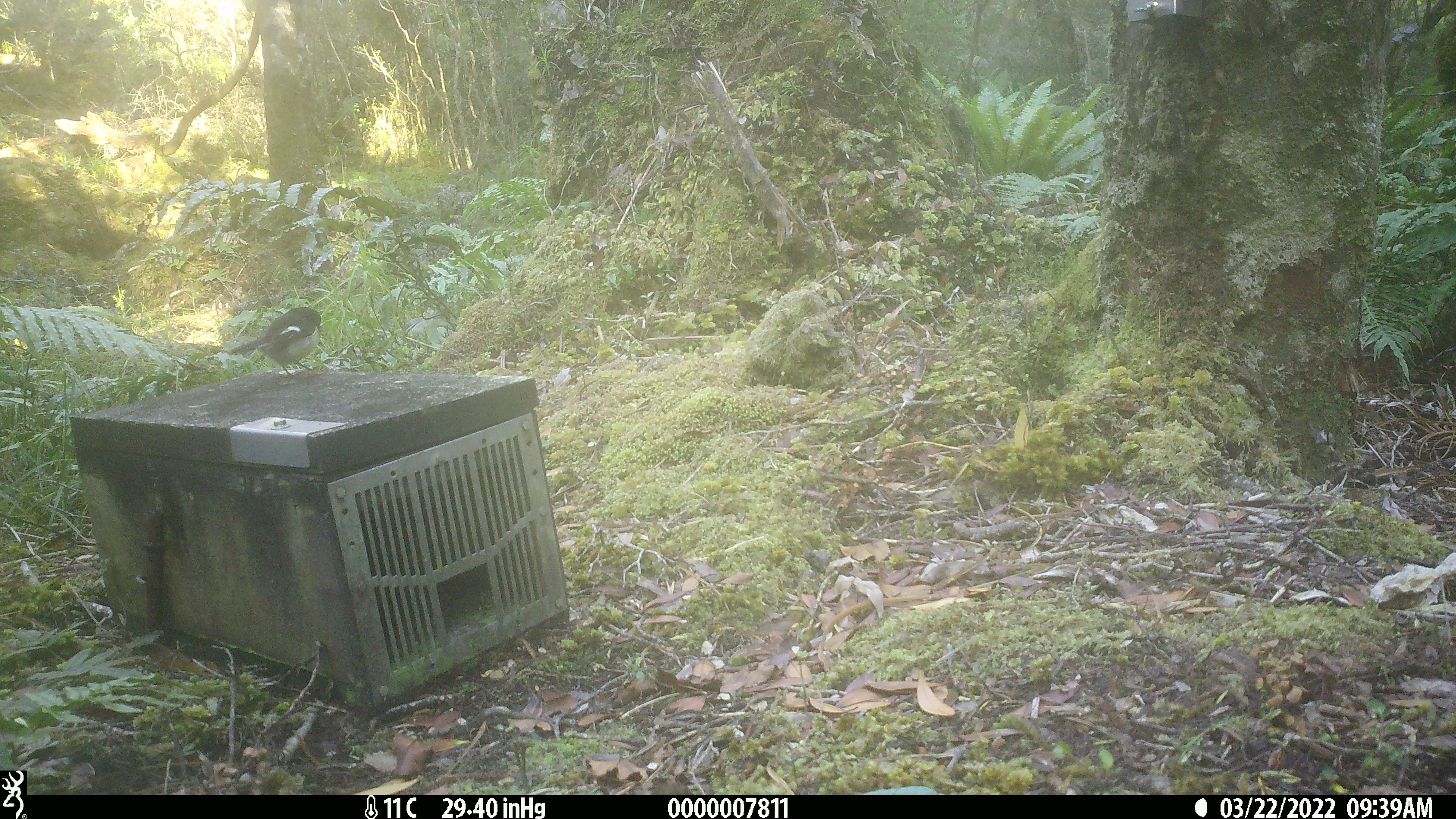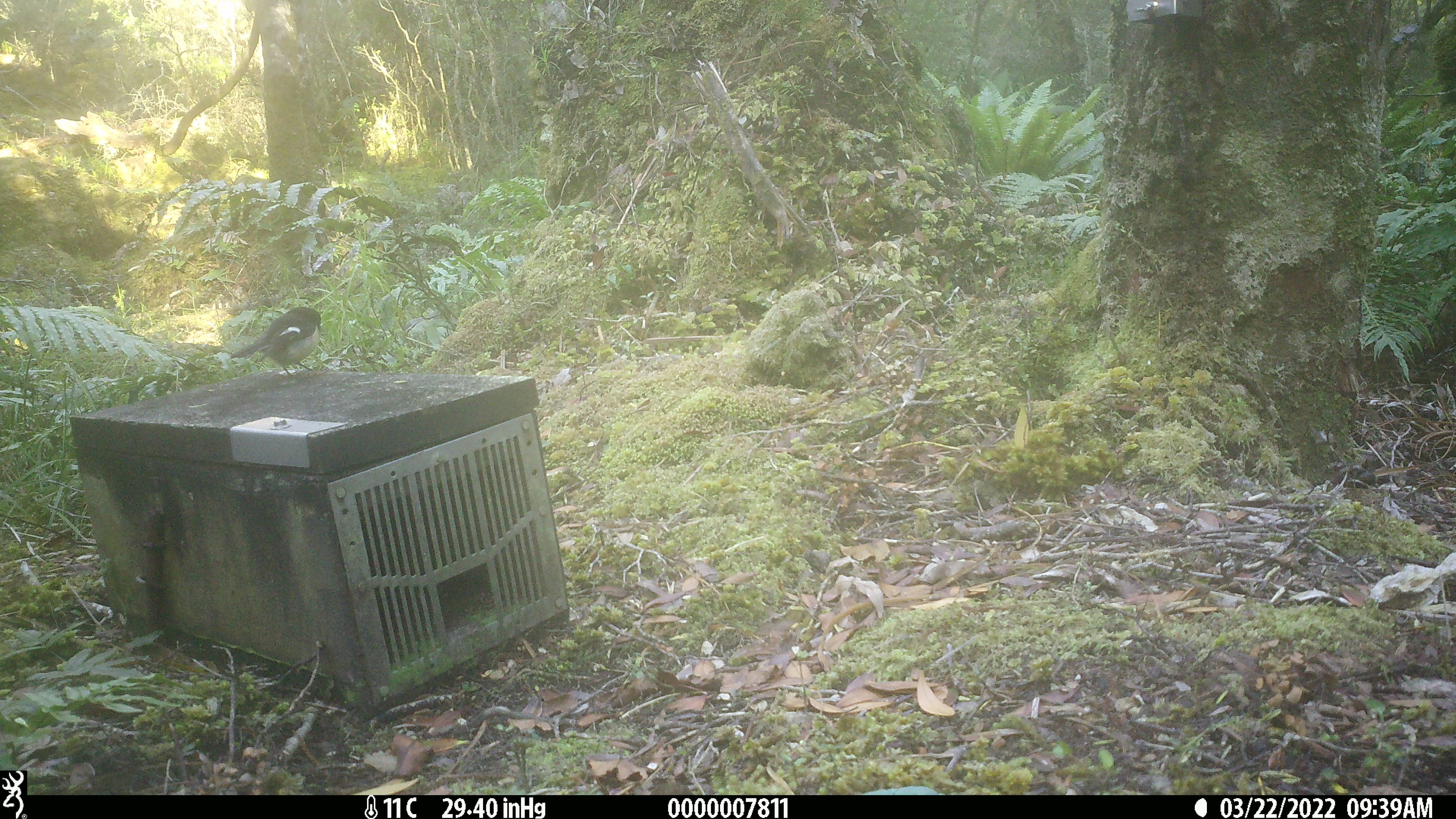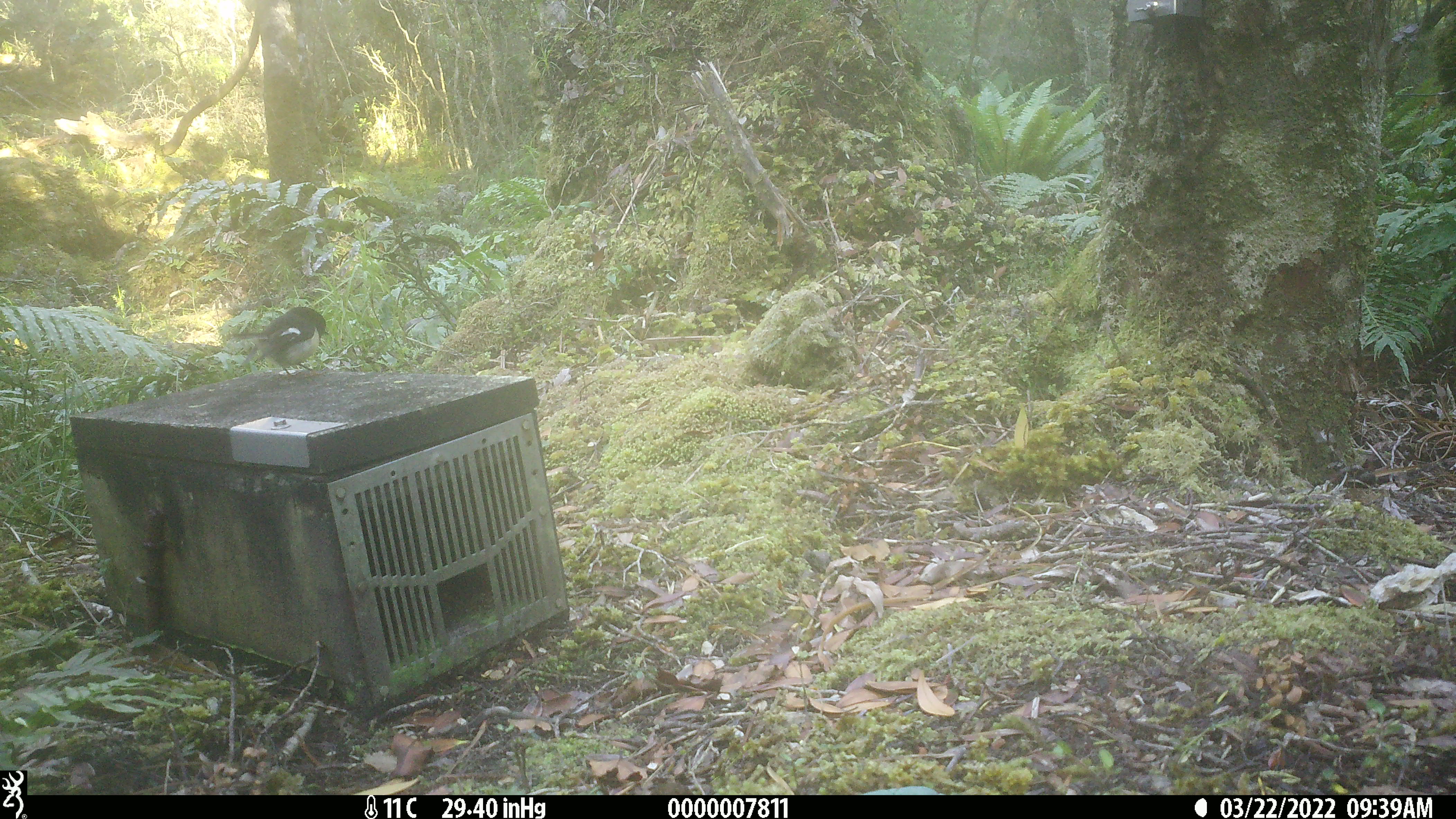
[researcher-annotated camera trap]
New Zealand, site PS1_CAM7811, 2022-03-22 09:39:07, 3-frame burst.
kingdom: Animalia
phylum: Chordata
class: Aves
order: Passeriformes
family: Petroicidae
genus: Petroica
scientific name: Petroica macrocephala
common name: tomtit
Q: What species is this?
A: Tomtit (Petroica macrocephala).